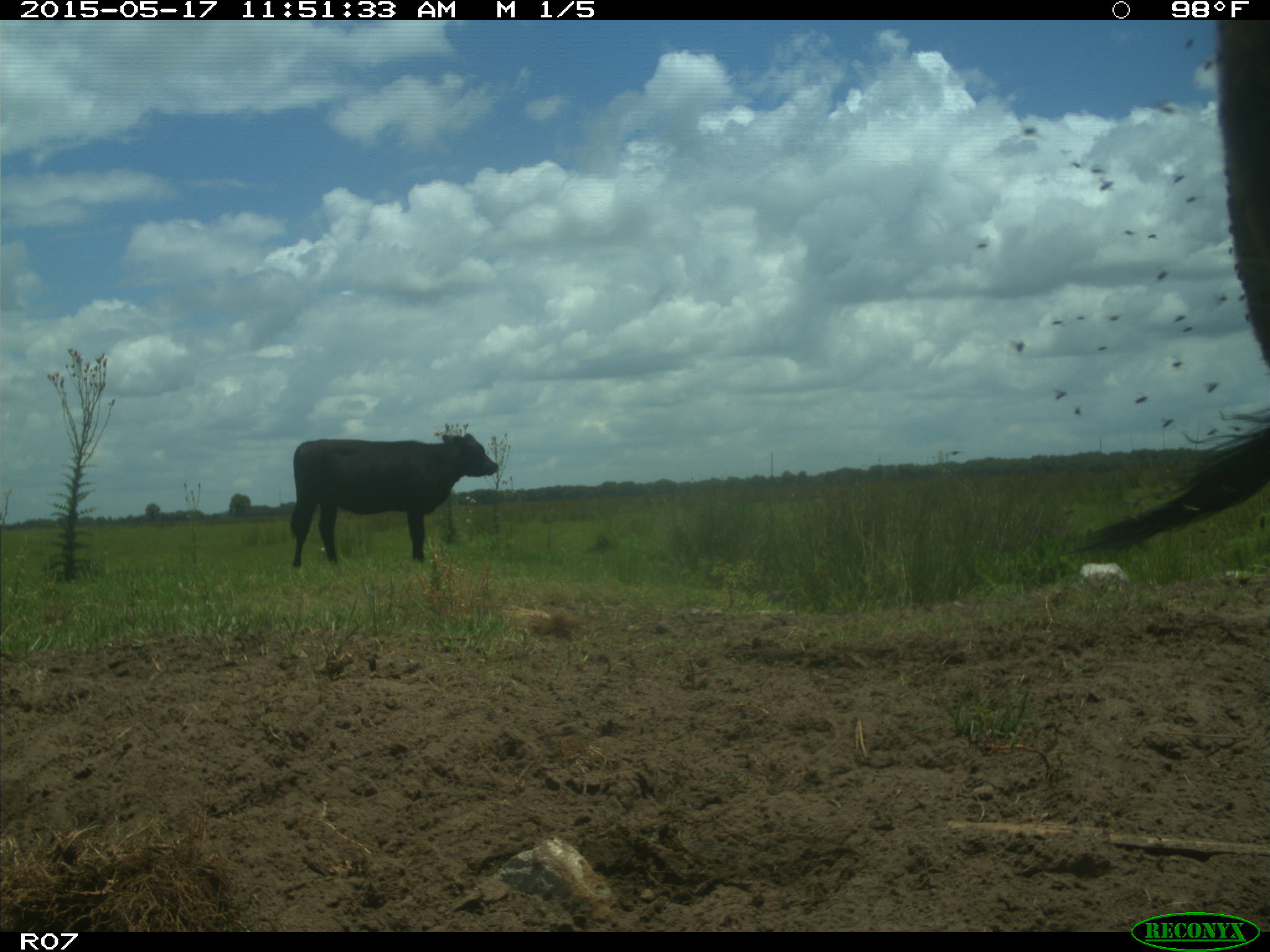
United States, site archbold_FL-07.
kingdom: Animalia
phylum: Chordata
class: Mammalia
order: Artiodactyla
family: Bovidae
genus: Bos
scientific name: Bos taurus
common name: domestic cow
Bos taurus (domestic cow).